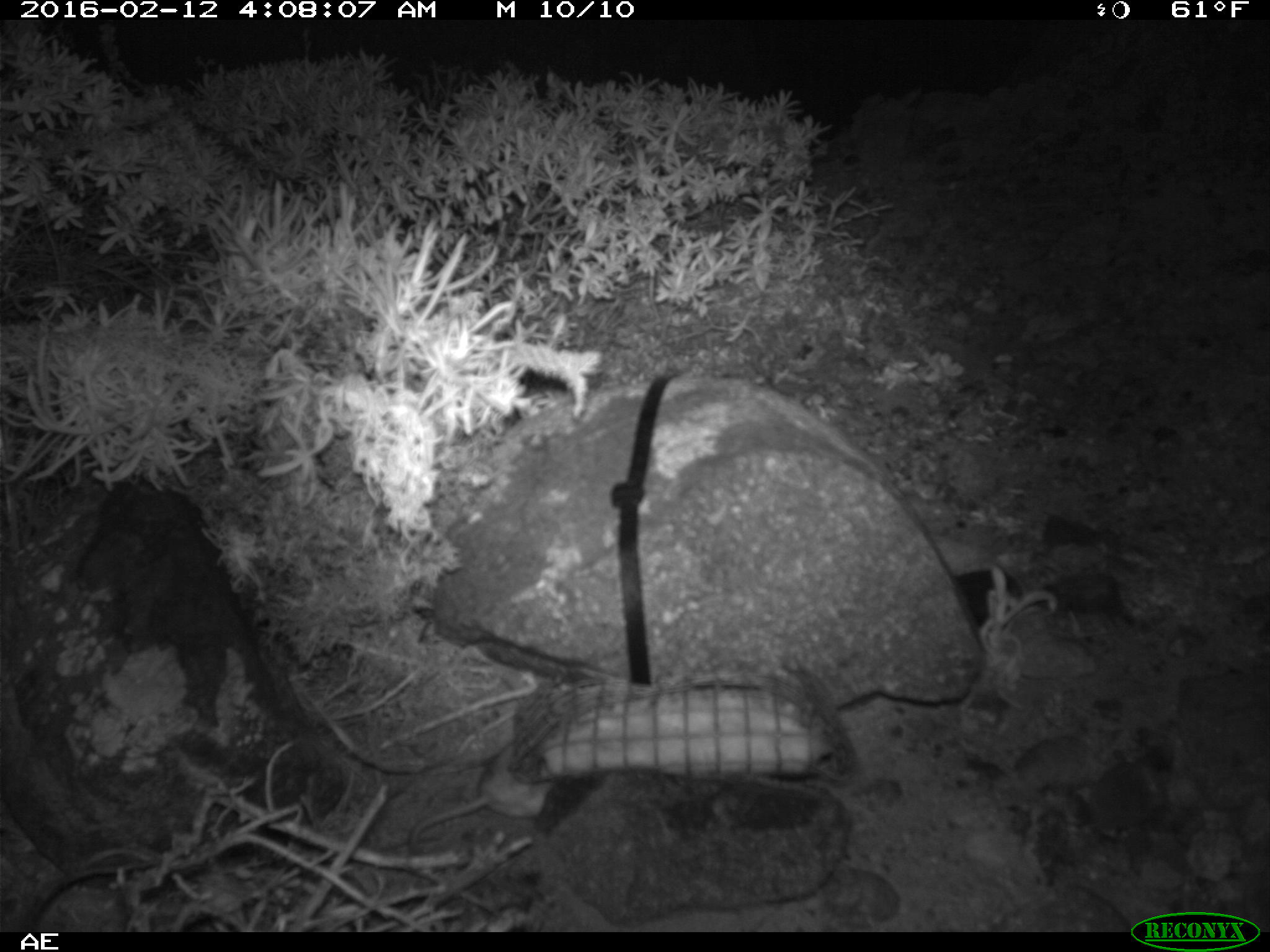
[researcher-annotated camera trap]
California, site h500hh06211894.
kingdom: Animalia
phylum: Chordata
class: Mammalia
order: Rodentia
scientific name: Rodentia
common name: rodent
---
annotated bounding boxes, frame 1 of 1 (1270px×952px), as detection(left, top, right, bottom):
rodent: detection(405, 737, 554, 853)